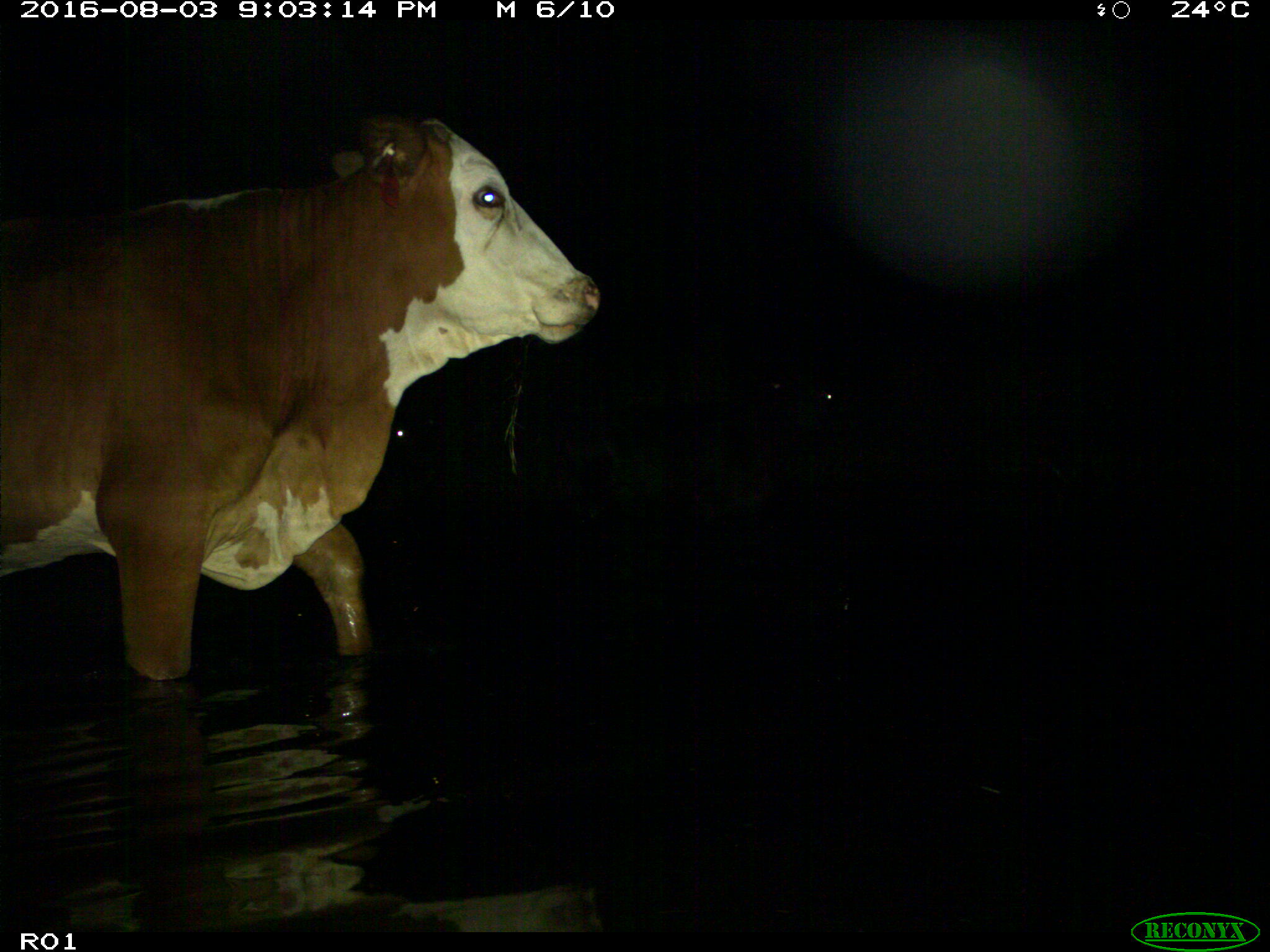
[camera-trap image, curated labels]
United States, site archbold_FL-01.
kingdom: Animalia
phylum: Chordata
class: Mammalia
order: Artiodactyla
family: Bovidae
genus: Bos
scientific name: Bos taurus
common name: domestic cow